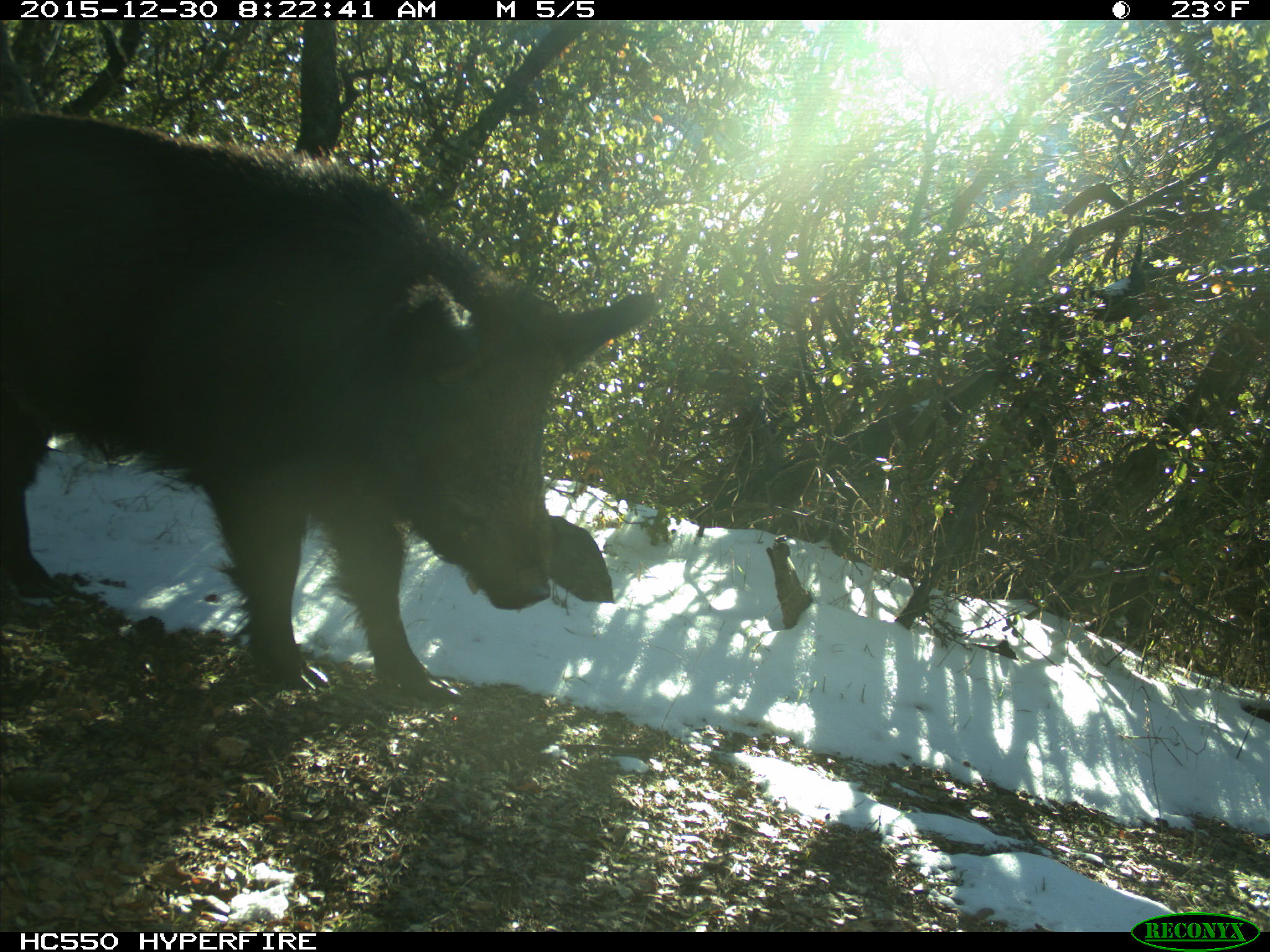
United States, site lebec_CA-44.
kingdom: Animalia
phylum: Chordata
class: Mammalia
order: Artiodactyla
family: Suidae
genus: Sus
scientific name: Sus scrofa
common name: wild boar